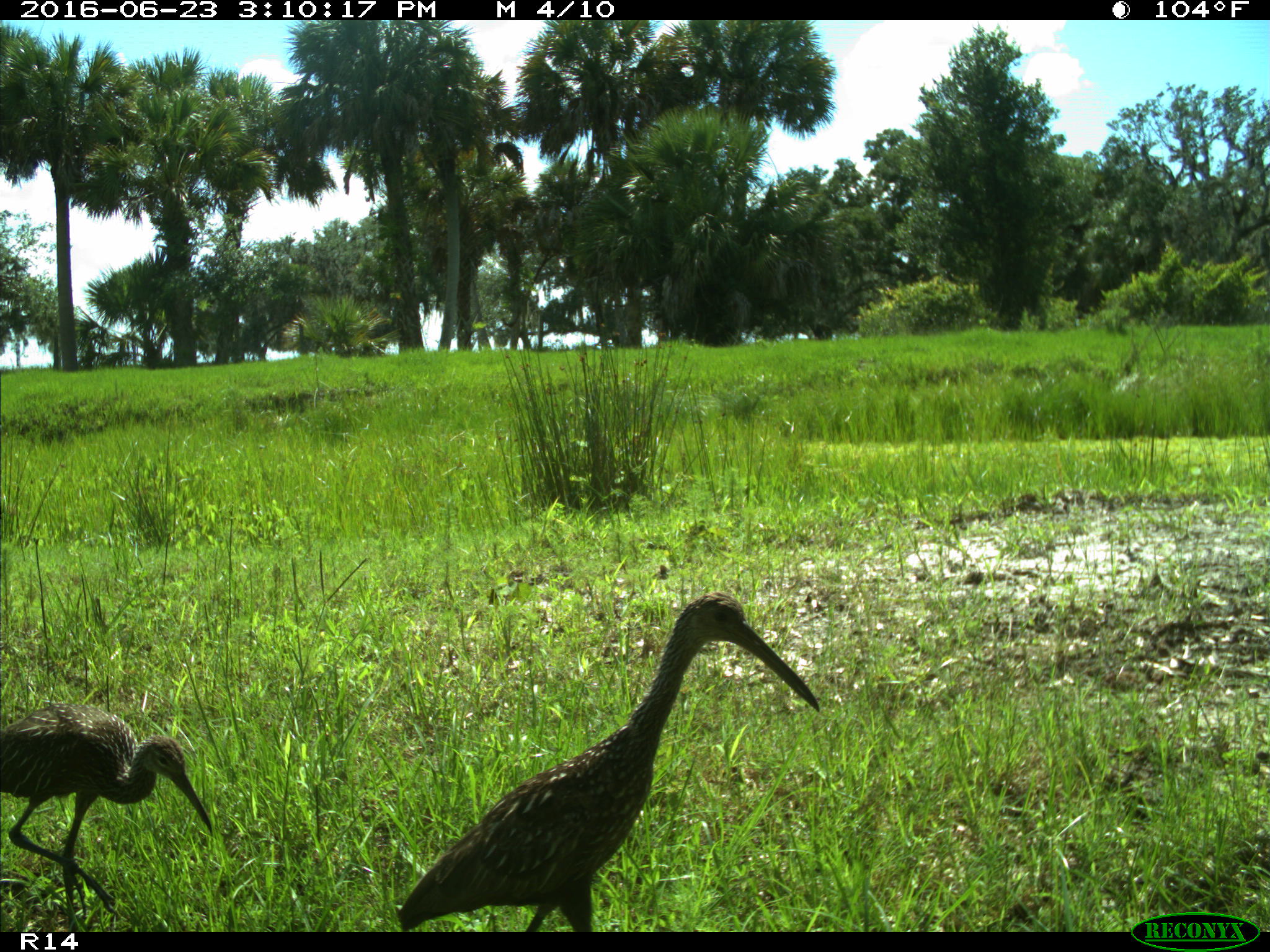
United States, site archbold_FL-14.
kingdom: Animalia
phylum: Chordata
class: Aves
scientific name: Aves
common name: birds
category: unidentified bird